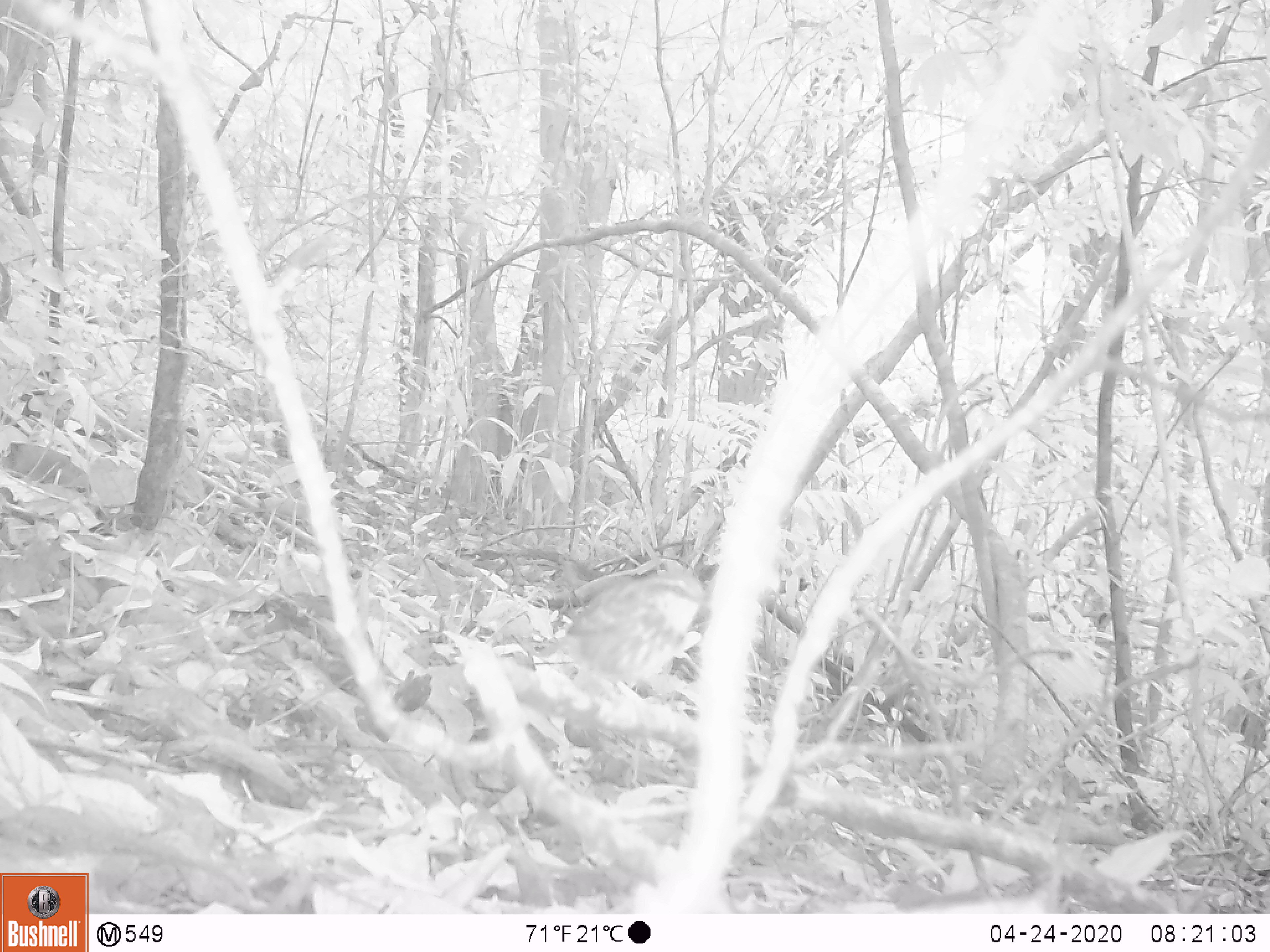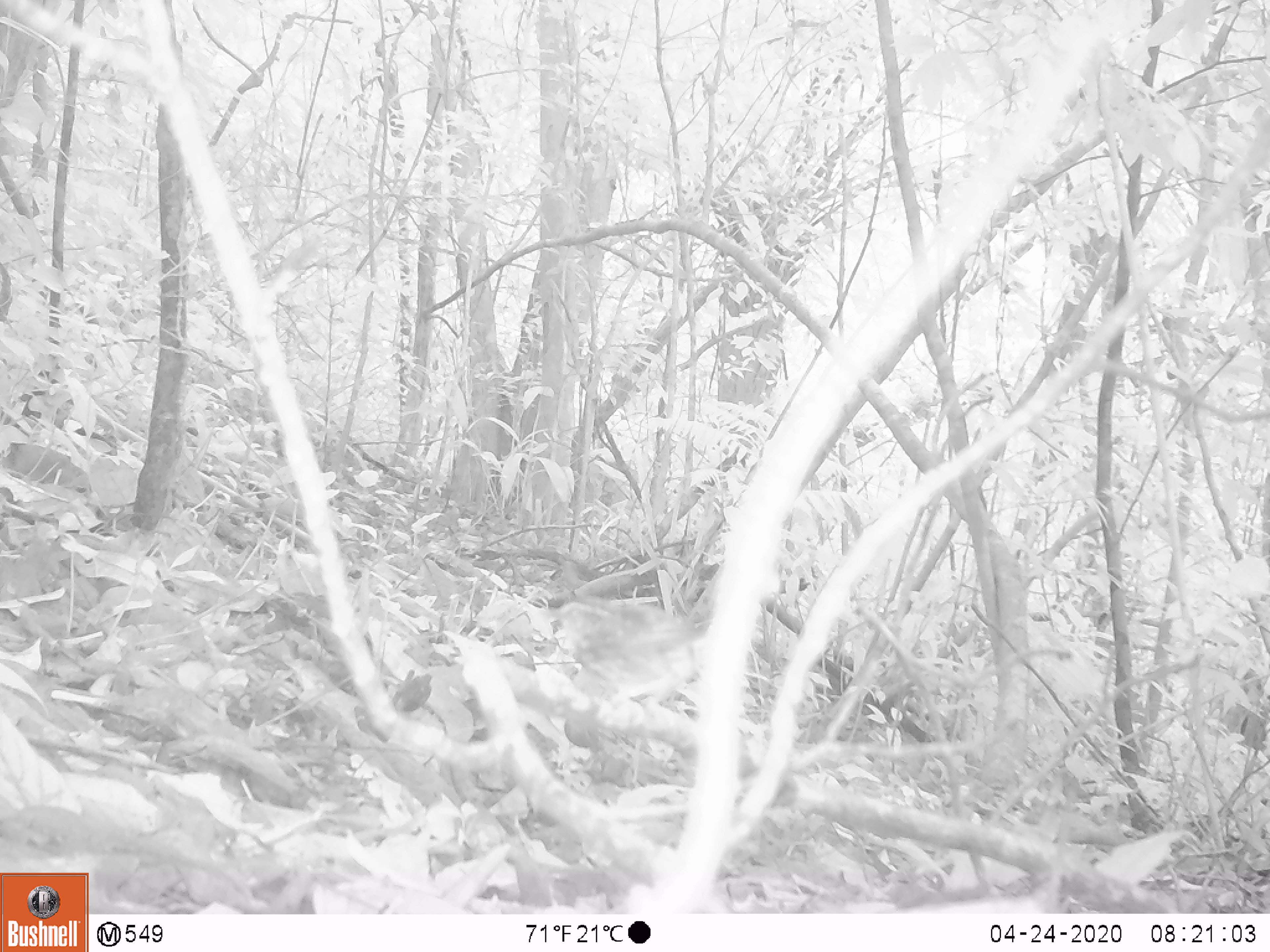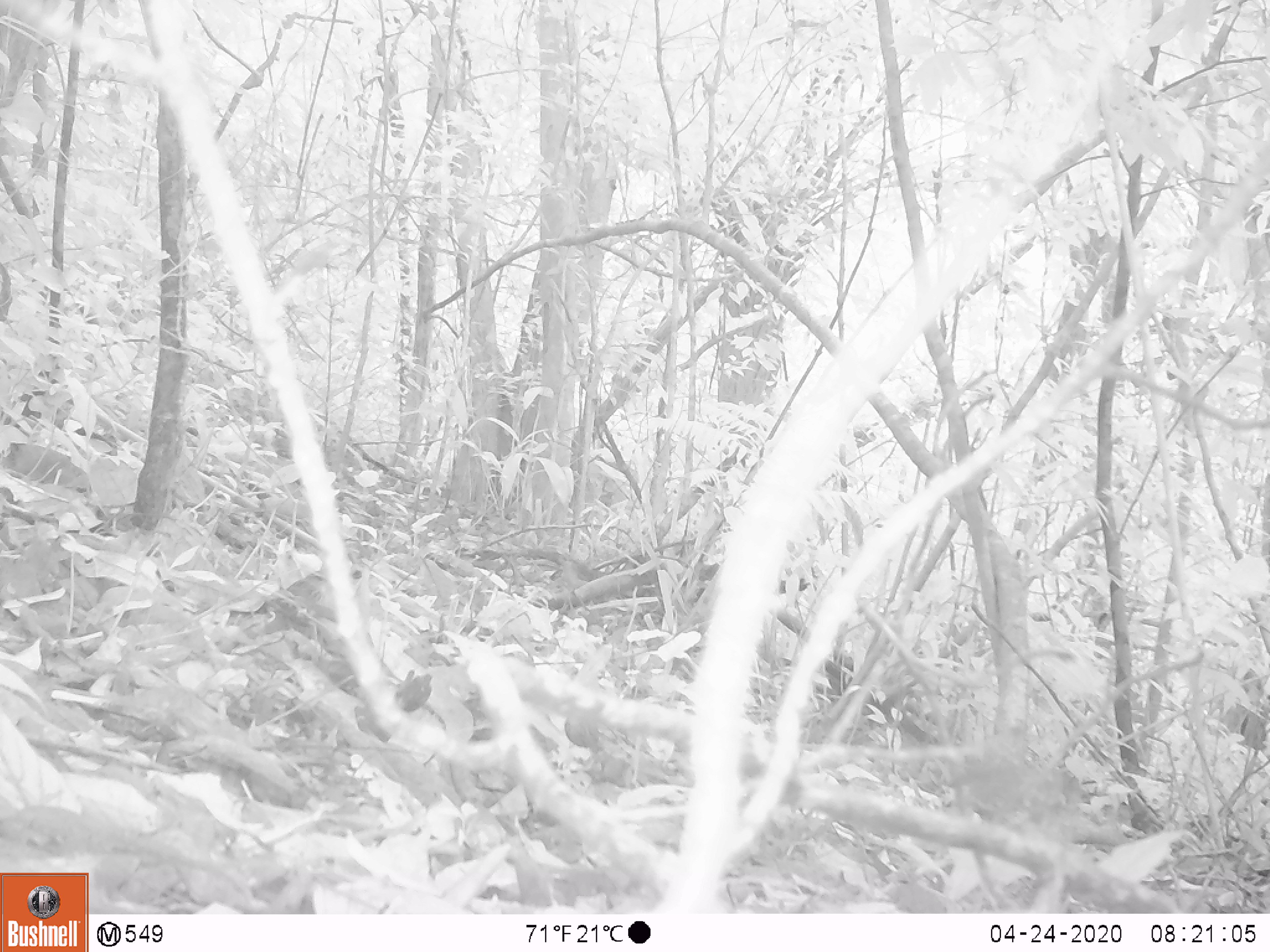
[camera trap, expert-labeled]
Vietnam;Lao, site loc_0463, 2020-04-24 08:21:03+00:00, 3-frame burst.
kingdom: Animalia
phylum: Chordata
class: Aves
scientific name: Aves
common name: bird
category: unidentified bird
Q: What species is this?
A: Unidentified bird (bird) (Aves).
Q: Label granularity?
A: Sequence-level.